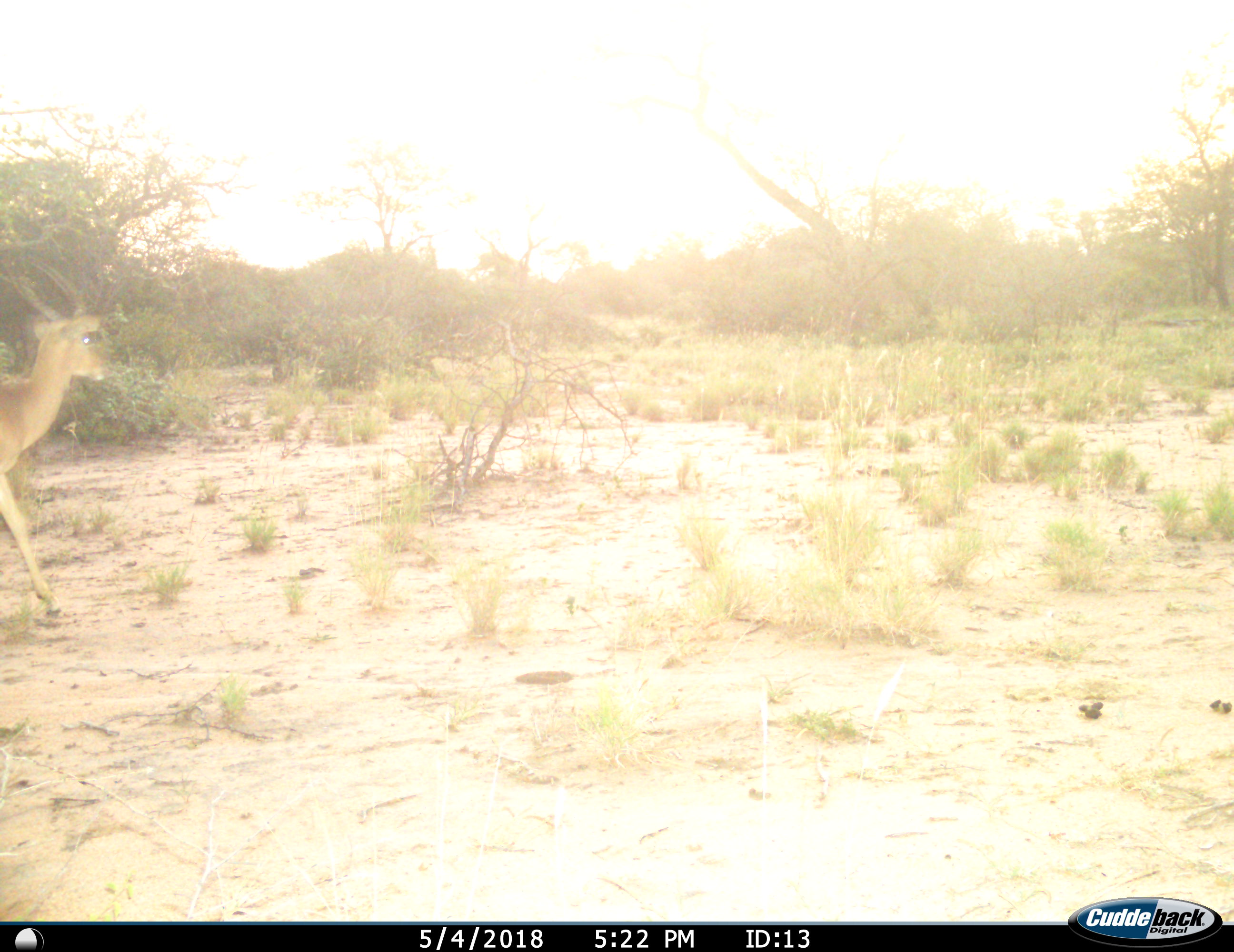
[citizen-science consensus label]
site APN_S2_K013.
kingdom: Animalia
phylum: Chordata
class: Mammalia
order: Artiodactyla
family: Bovidae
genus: Aepyceros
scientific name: Aepyceros melampus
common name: impala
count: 1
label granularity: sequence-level